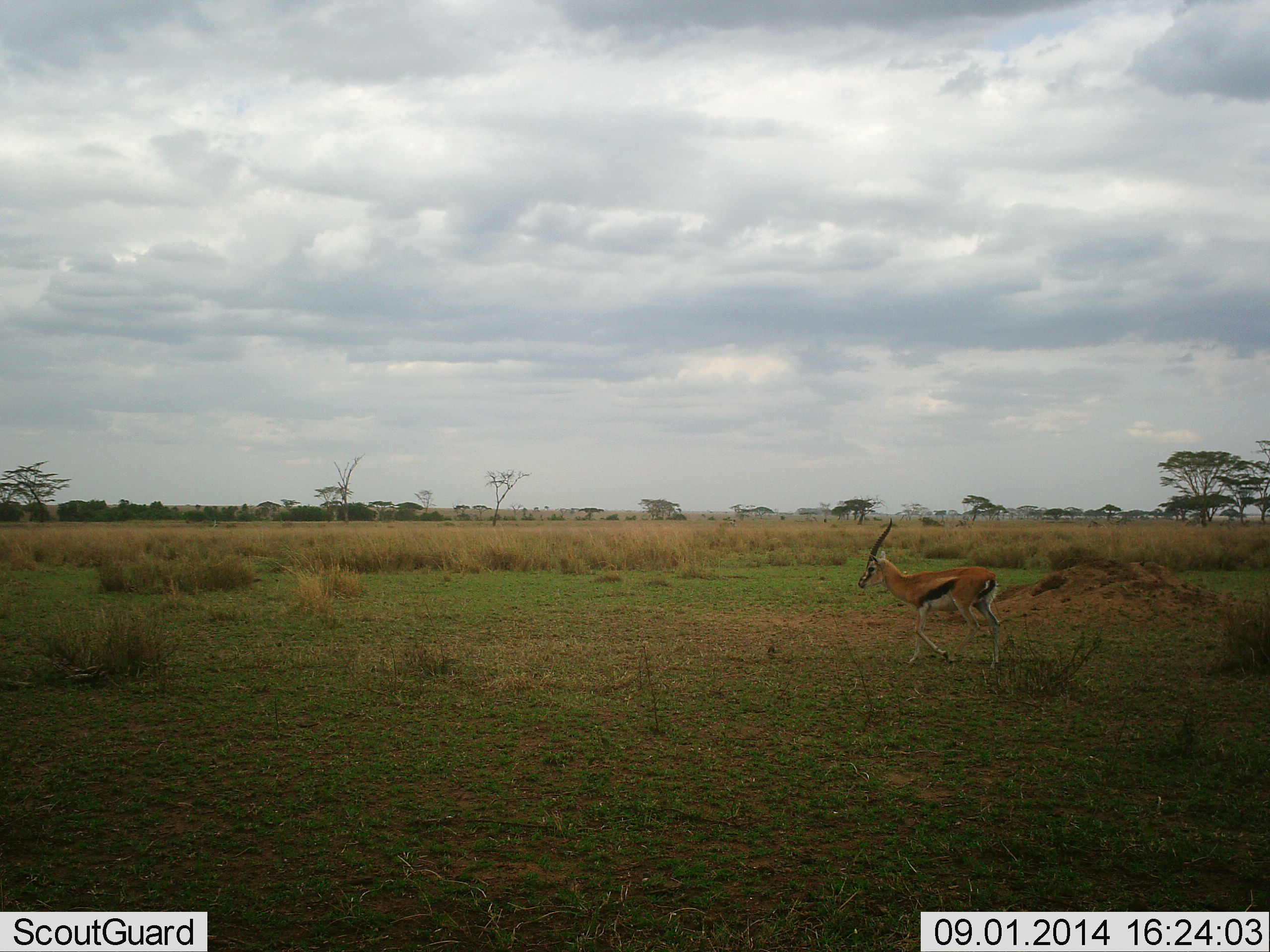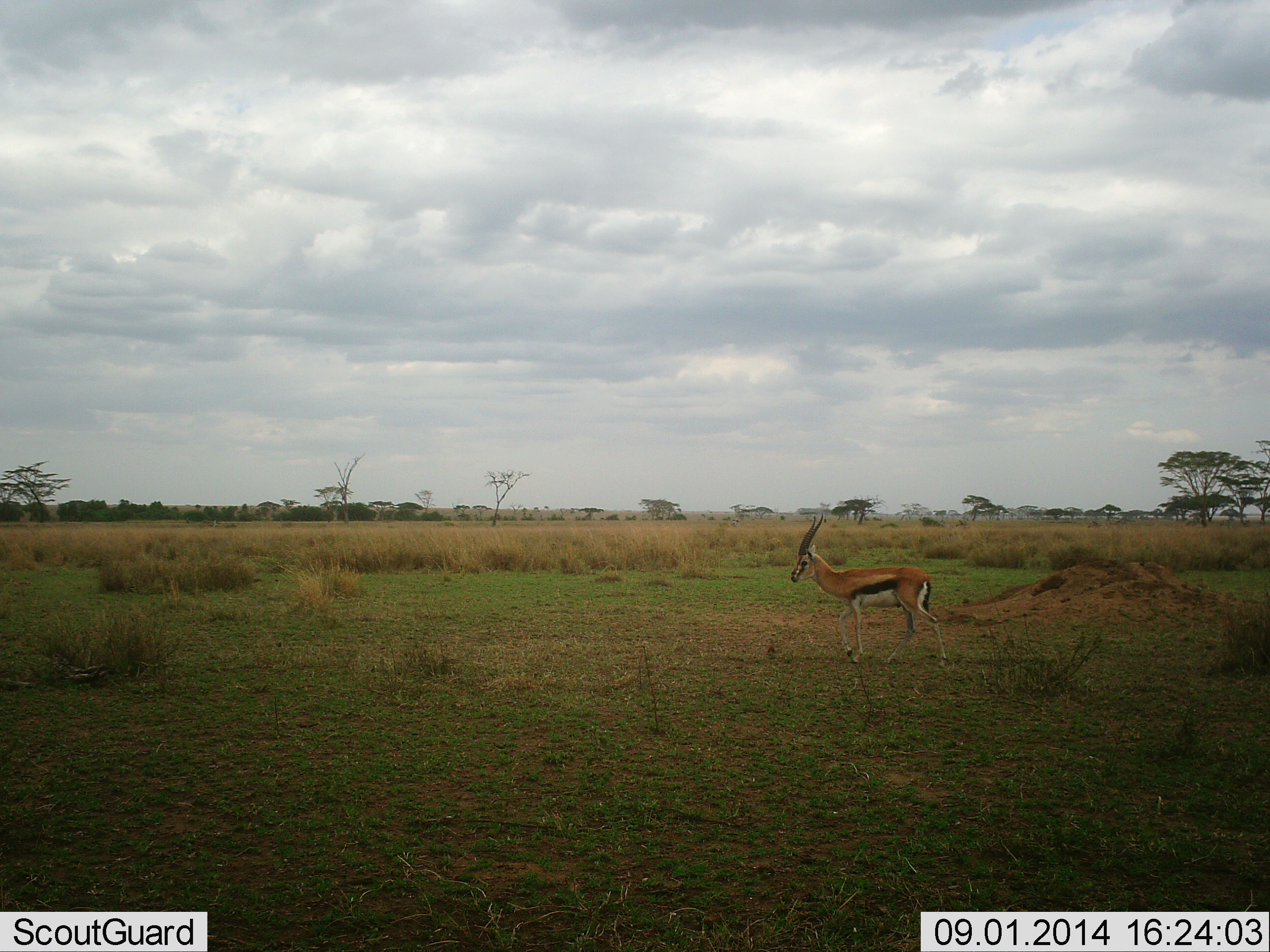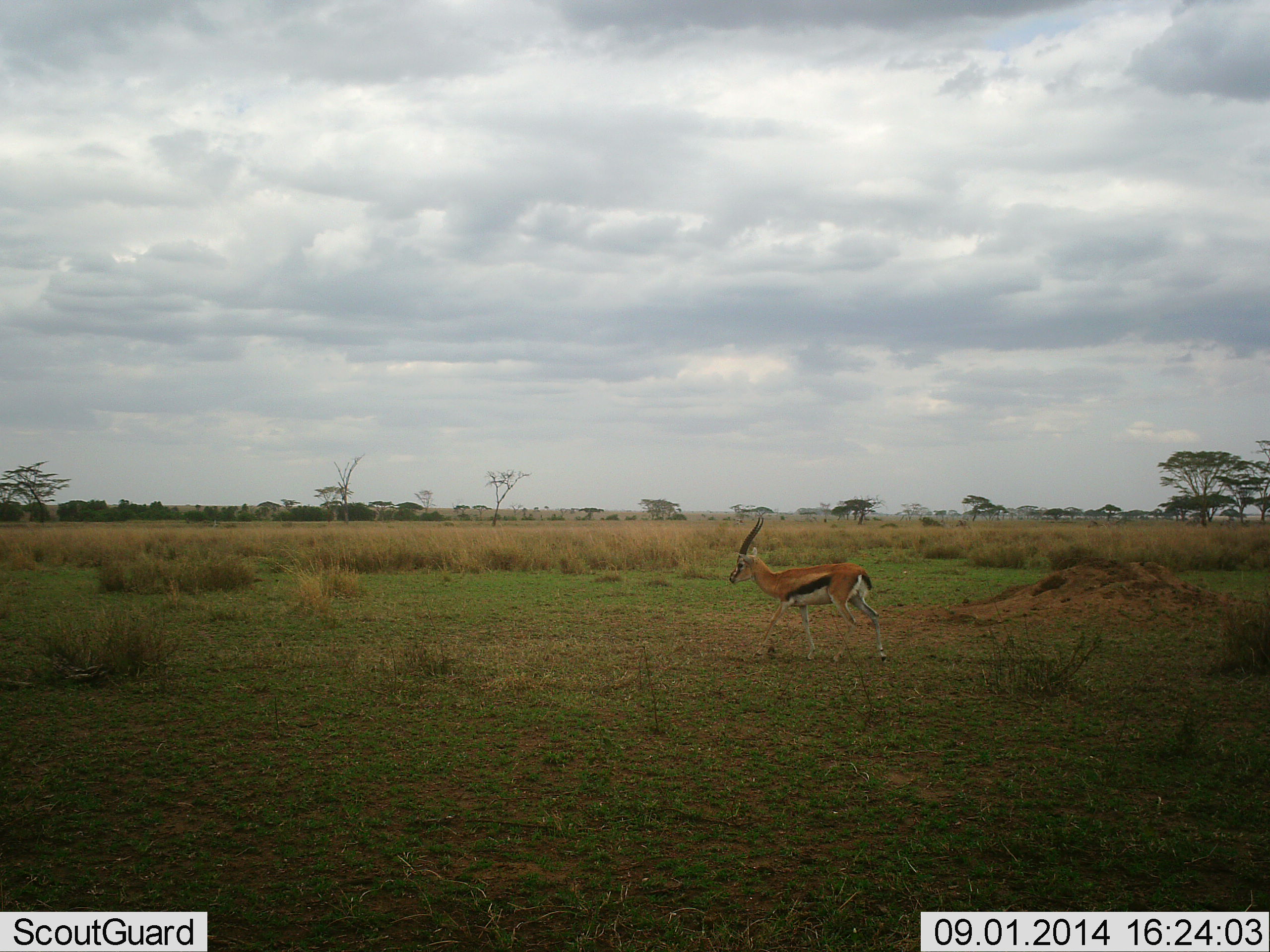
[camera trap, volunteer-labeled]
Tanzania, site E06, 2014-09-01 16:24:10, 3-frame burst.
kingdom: Animalia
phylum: Chordata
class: Mammalia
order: Artiodactyla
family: Bovidae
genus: Eudorcas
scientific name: Eudorcas thomsonii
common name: thomson's gazelle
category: gazellethomsons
Gazellethomsons (thomson's gazelle) (Eudorcas thomsonii), count 1. Behavior (volunteer vote fractions): standing 20%, resting 0%, moving 80%, interacting 0%. Young present (vote fraction): 0%. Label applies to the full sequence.